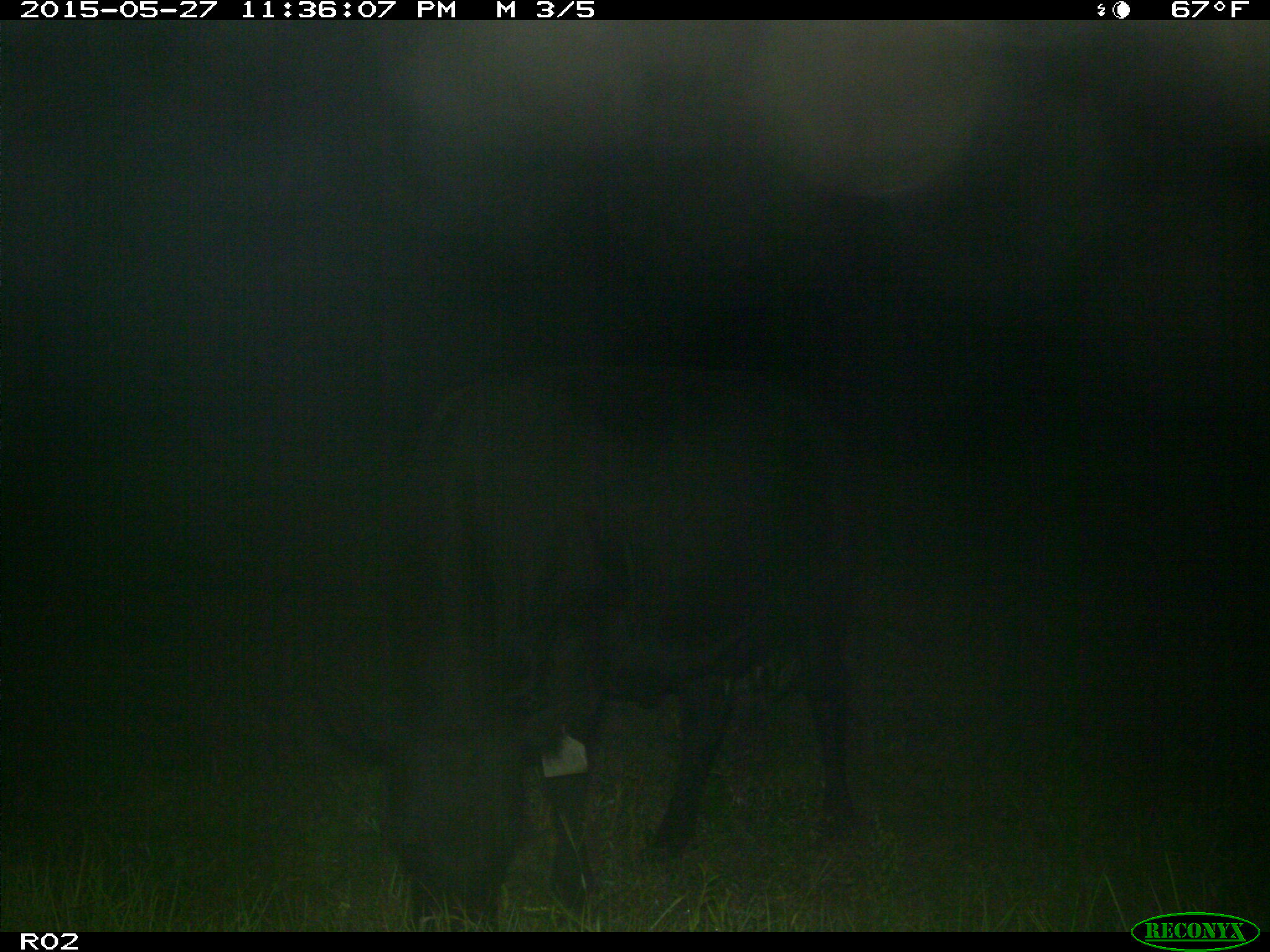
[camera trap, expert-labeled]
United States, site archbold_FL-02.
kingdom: Animalia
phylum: Chordata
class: Mammalia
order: Artiodactyla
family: Bovidae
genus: Bos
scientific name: Bos taurus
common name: domestic cow